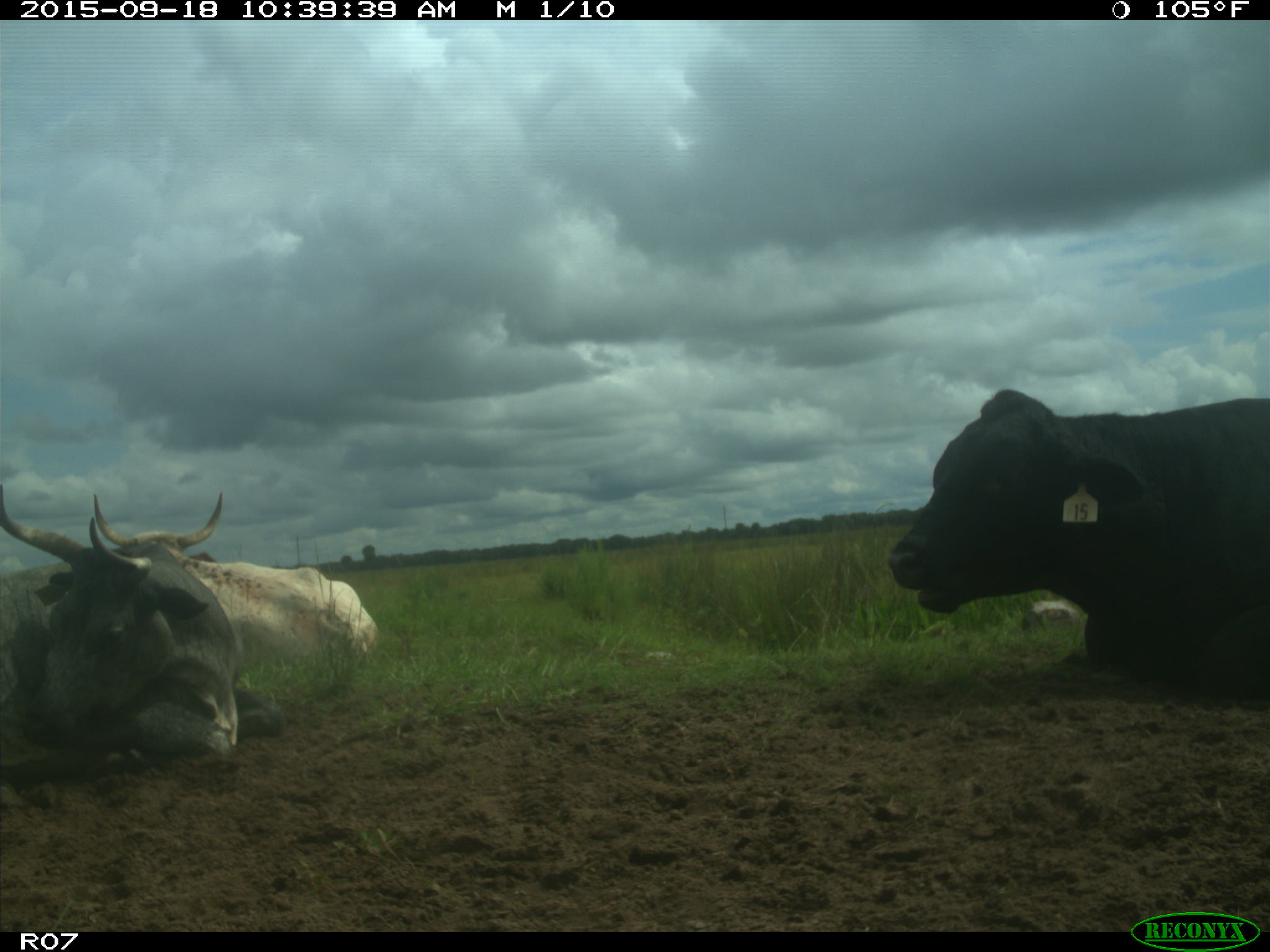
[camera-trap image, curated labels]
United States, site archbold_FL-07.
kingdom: Animalia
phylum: Chordata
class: Mammalia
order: Artiodactyla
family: Bovidae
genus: Bos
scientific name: Bos taurus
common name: domestic cow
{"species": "Bos taurus (domestic cow)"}